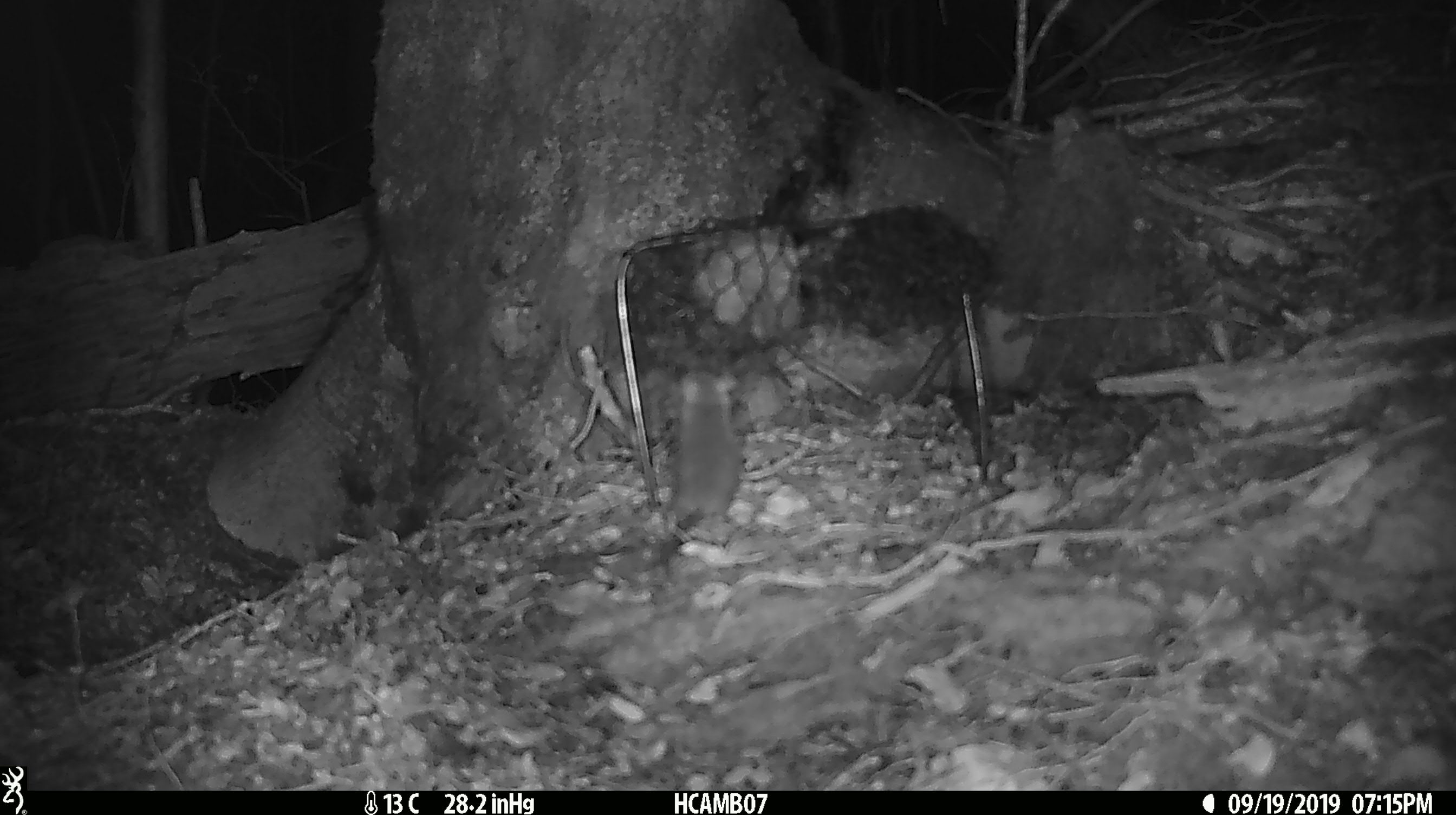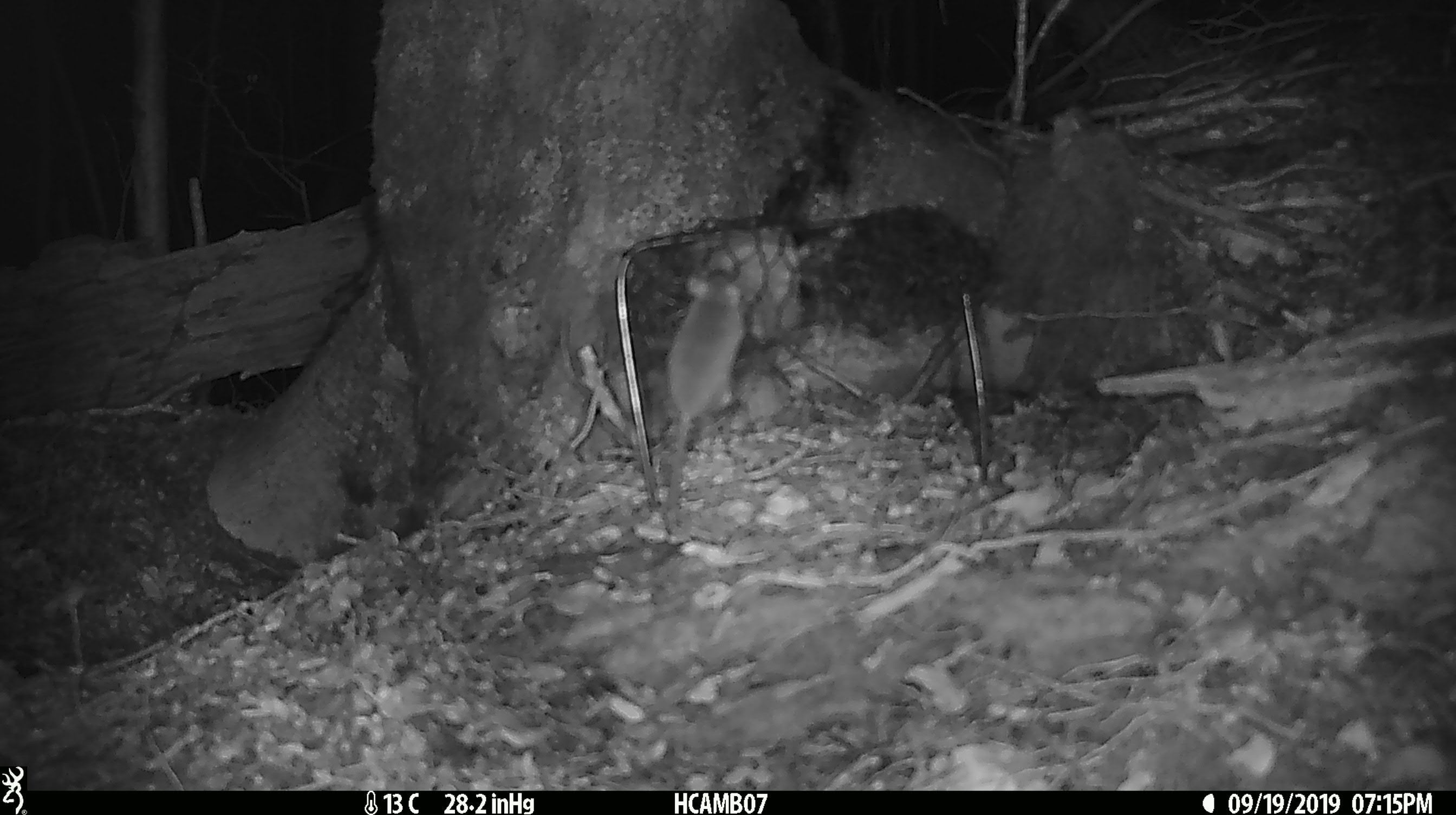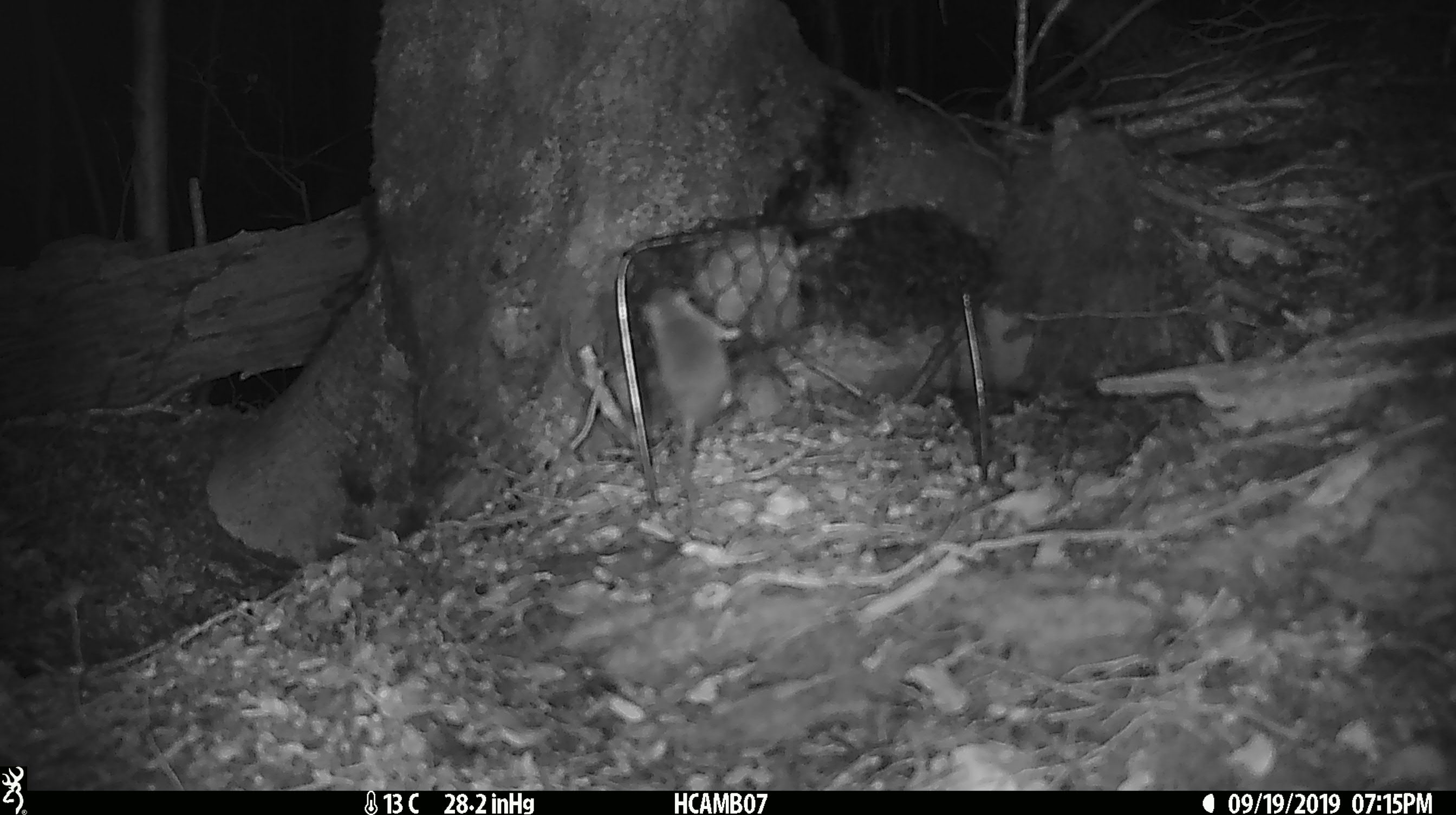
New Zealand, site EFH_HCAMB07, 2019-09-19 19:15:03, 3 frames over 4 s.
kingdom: Animalia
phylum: Chordata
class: Mammalia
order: Rodentia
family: Muridae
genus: Mus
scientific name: Mus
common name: mouse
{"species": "mouse (Mus)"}